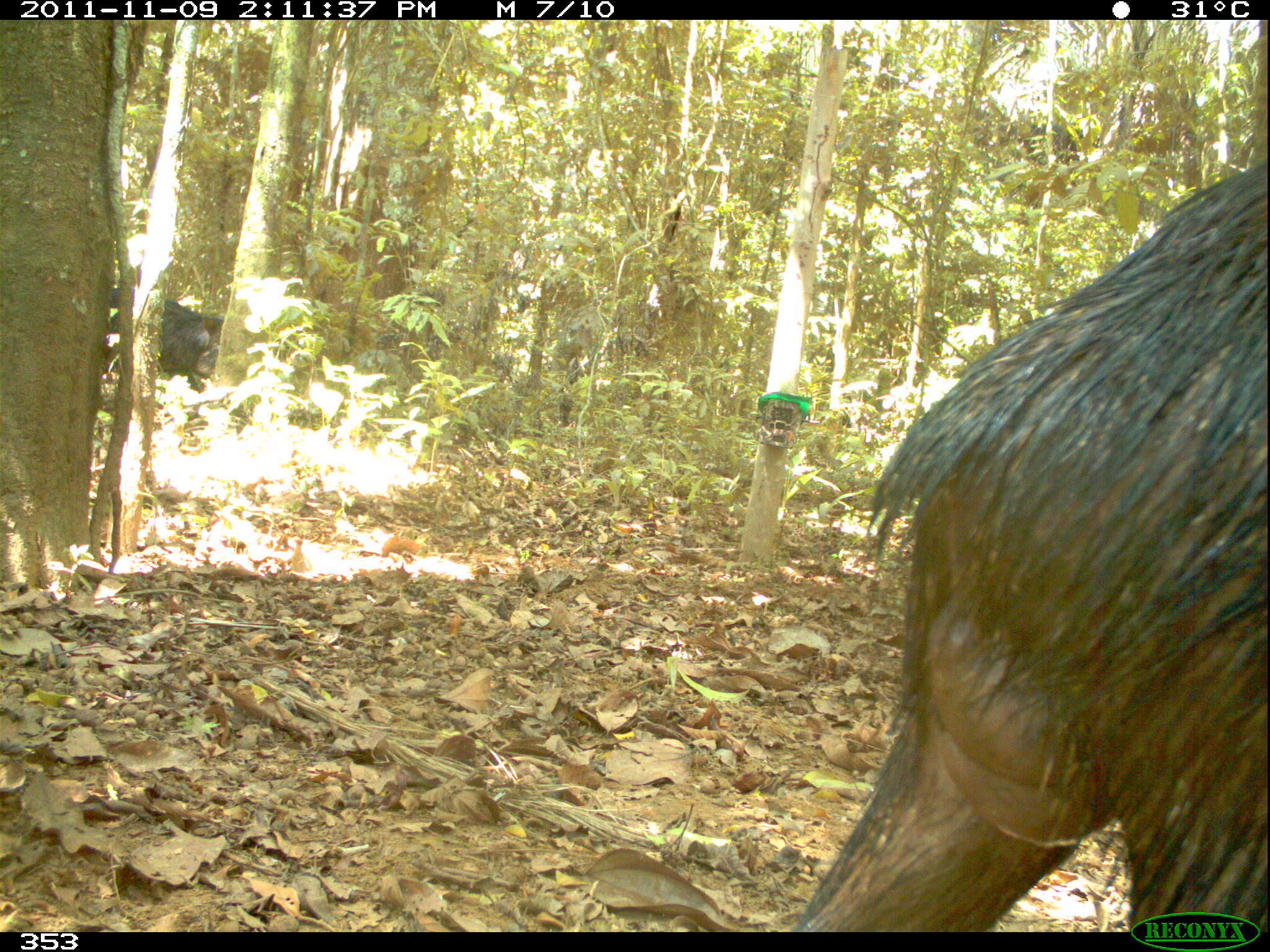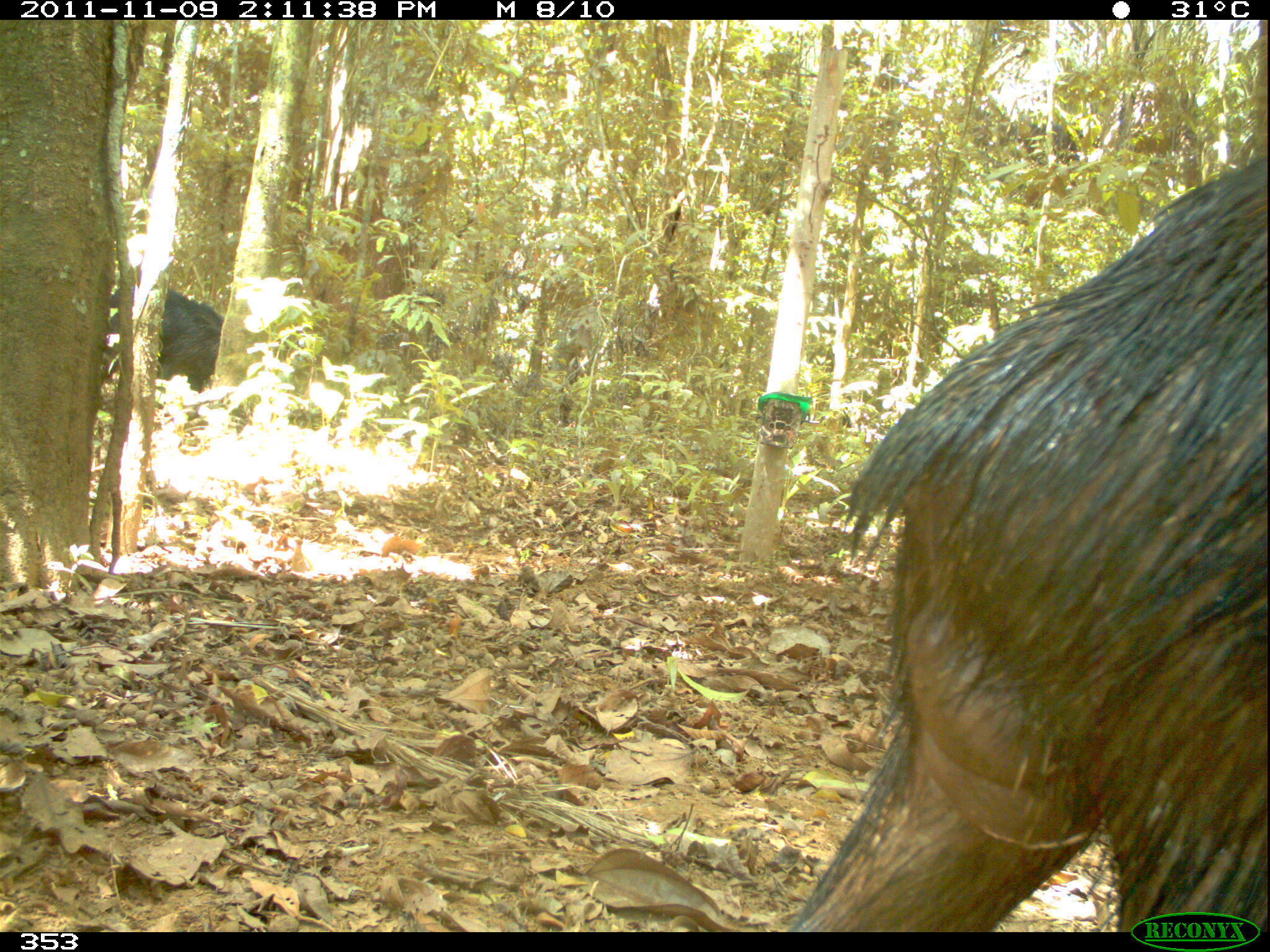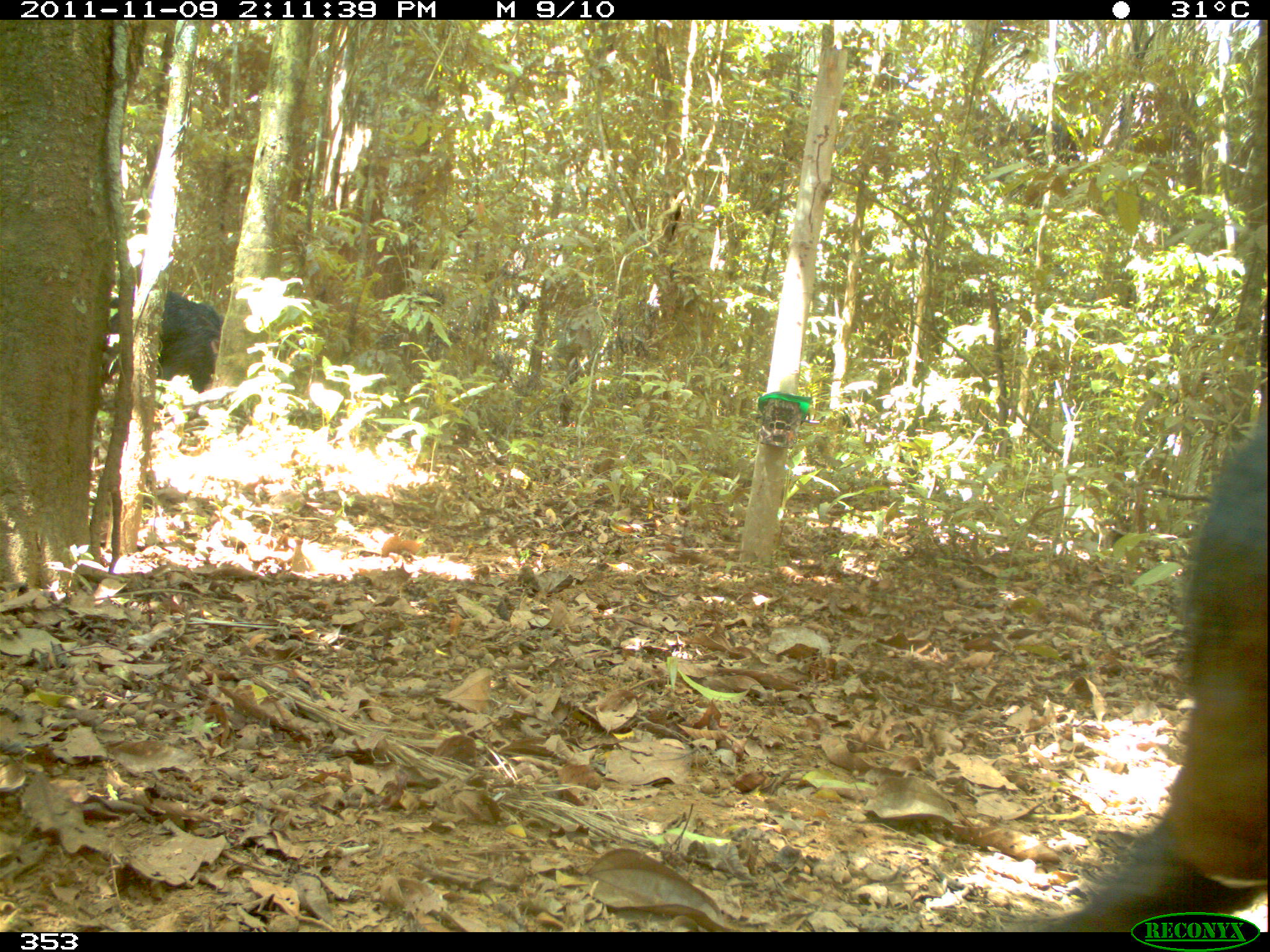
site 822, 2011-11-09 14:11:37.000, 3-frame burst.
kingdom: Animalia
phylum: Chordata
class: Mammalia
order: Artiodactyla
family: Tayassuidae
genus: Tayassu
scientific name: Tayassu pecari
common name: white-lipped peccary